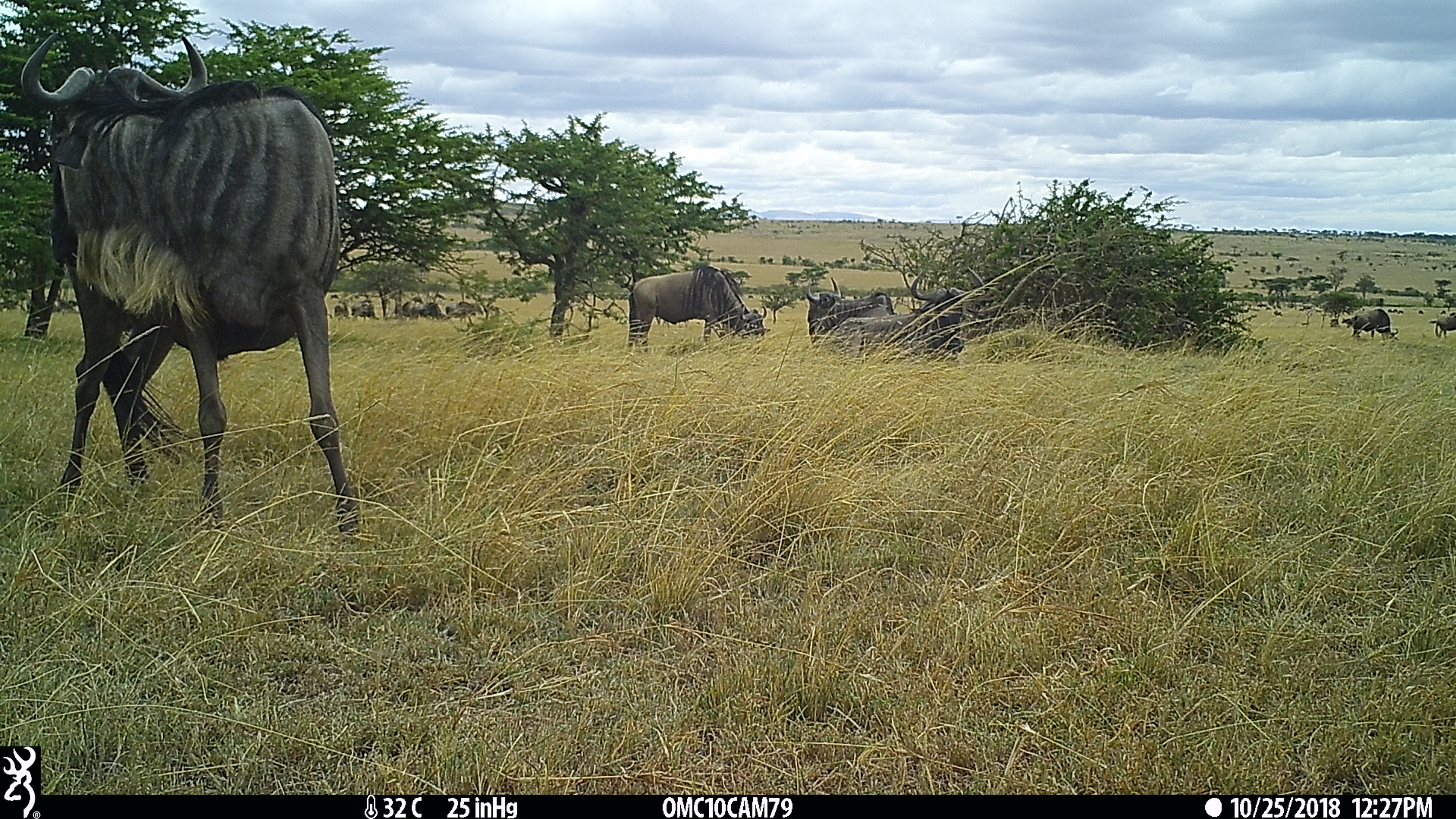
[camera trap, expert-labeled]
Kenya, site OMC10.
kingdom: Animalia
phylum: Chordata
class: Mammalia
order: Artiodactyla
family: Bovidae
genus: Connochaetes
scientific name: Connochaetes taurinus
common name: blue wildebeest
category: wildebeest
Wildebeest (blue wildebeest) (Connochaetes taurinus).